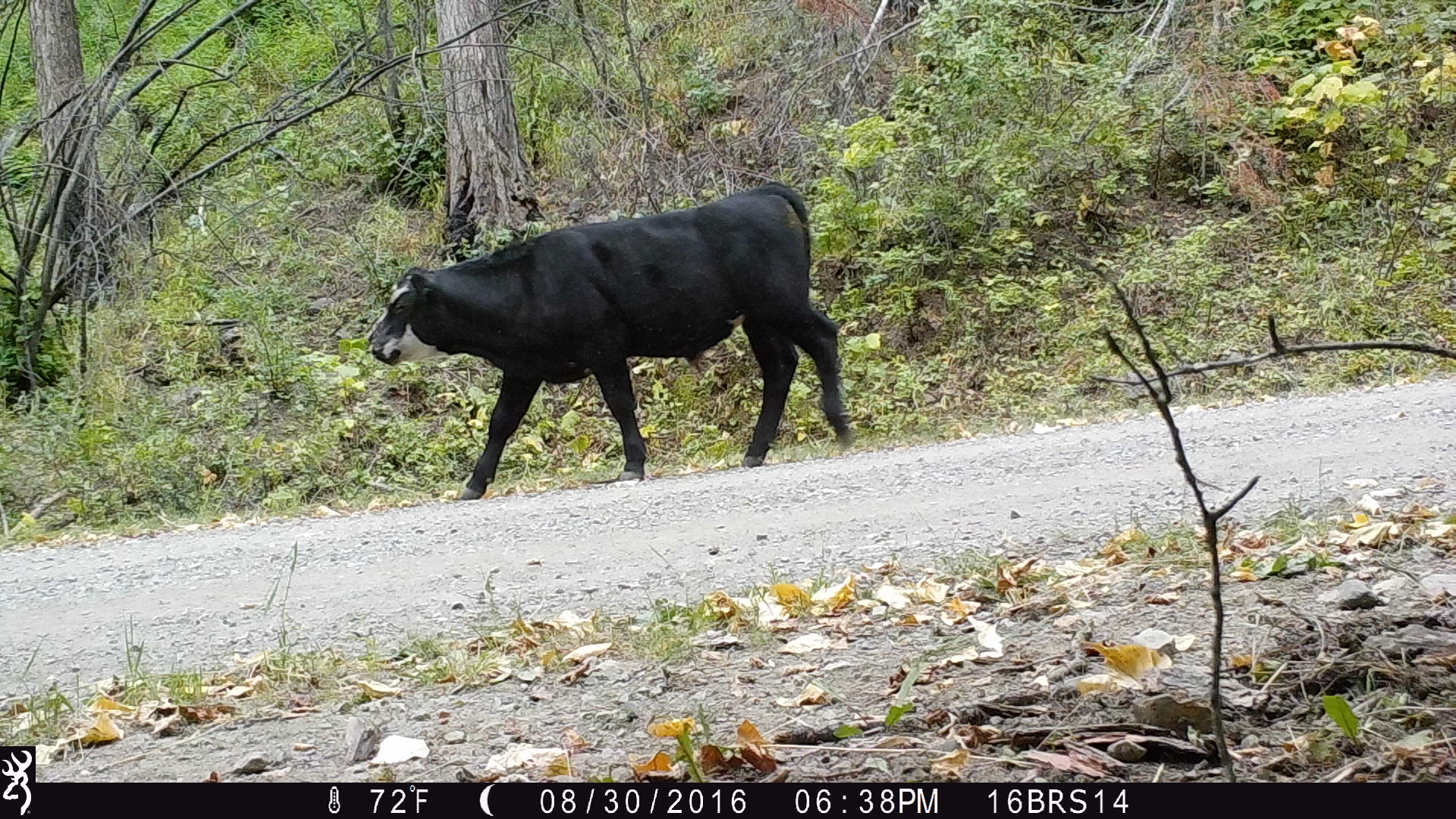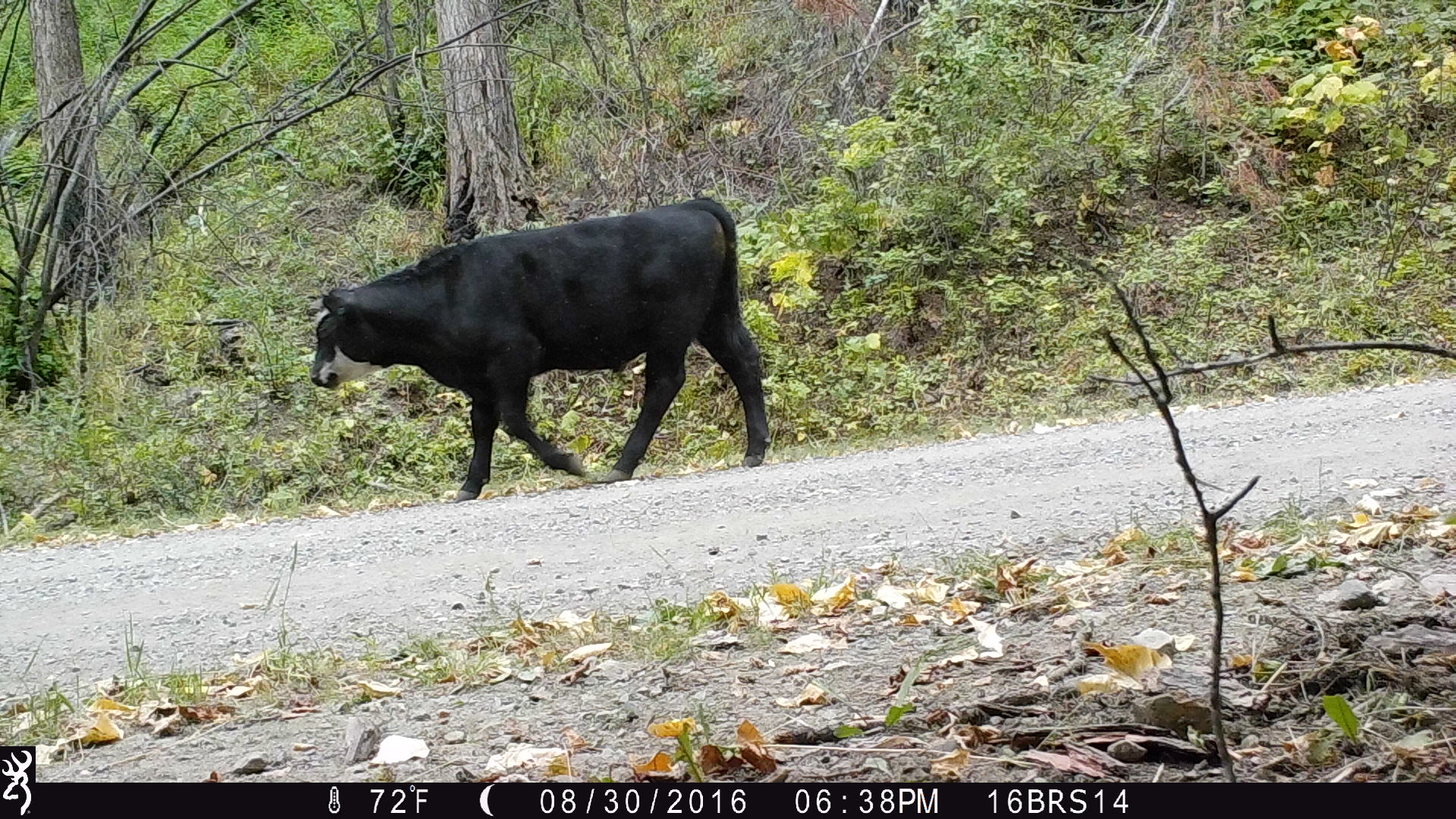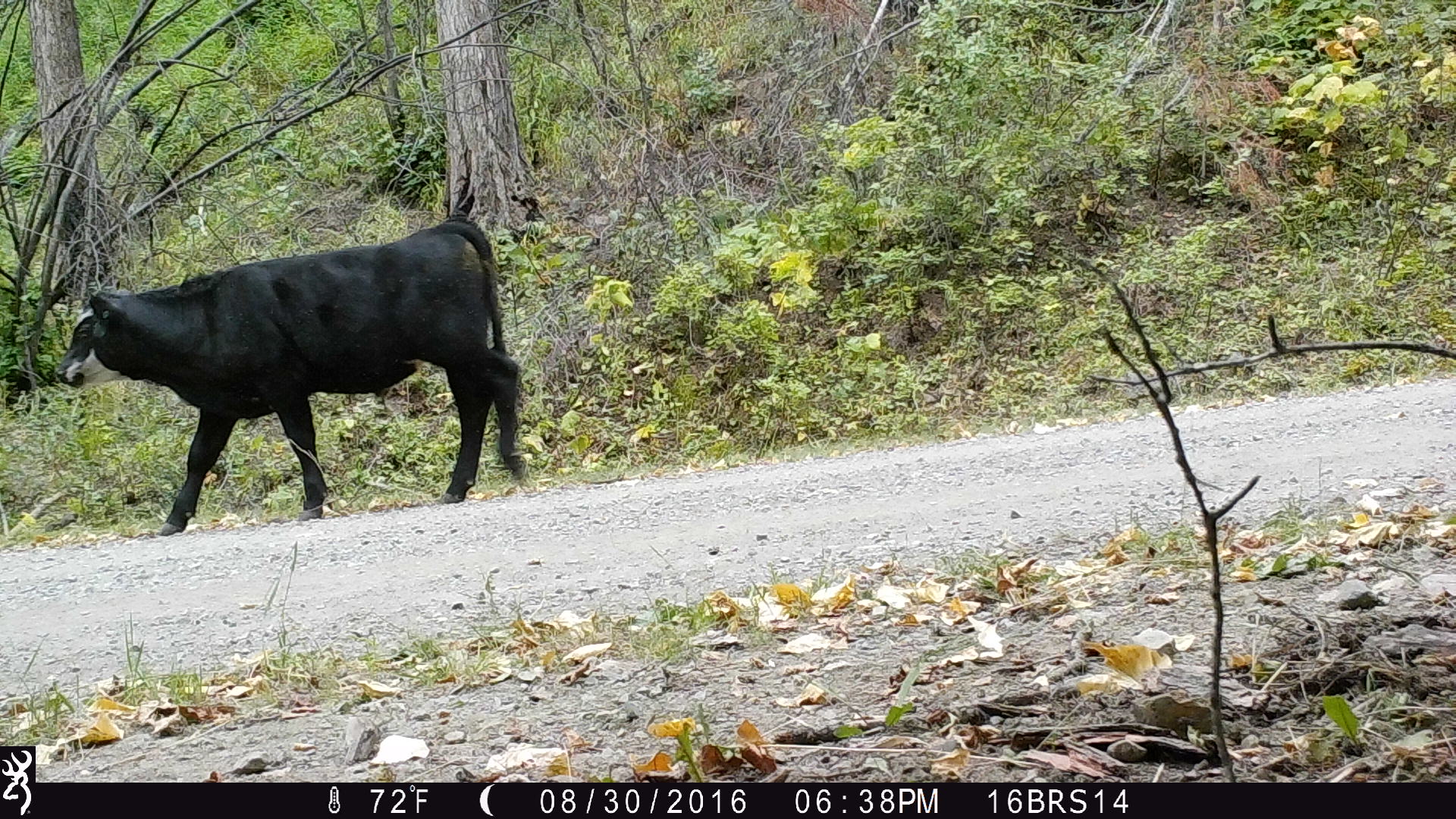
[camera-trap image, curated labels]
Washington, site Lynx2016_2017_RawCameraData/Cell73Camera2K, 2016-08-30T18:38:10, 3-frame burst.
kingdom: Animalia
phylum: Chordata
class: Mammalia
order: Artiodactyla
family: Bovidae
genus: Bos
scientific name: Bos taurus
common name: domestic cattle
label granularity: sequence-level